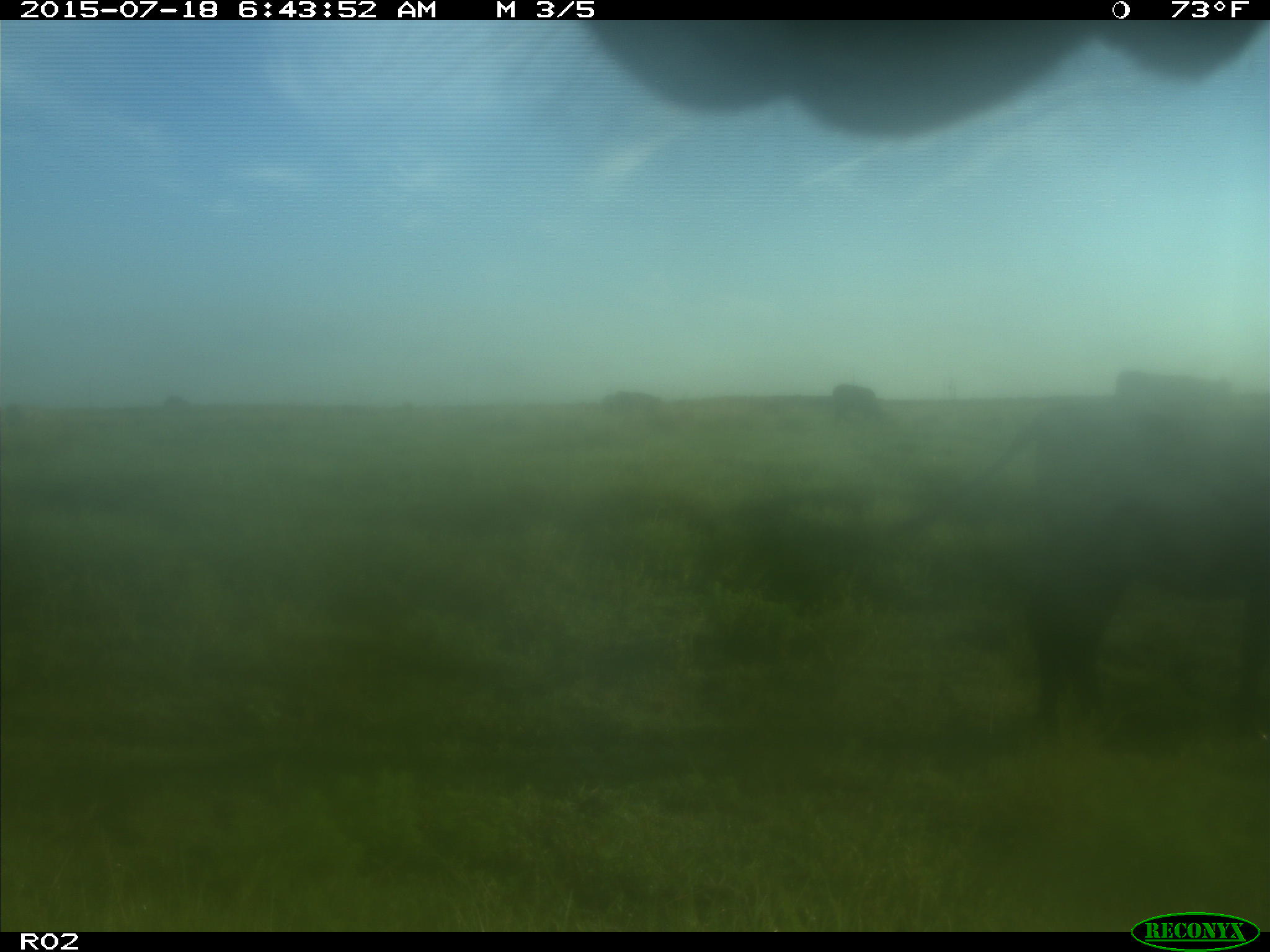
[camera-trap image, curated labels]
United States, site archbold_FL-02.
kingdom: Animalia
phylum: Chordata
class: Mammalia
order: Artiodactyla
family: Bovidae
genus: Bos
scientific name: Bos taurus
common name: domestic cow